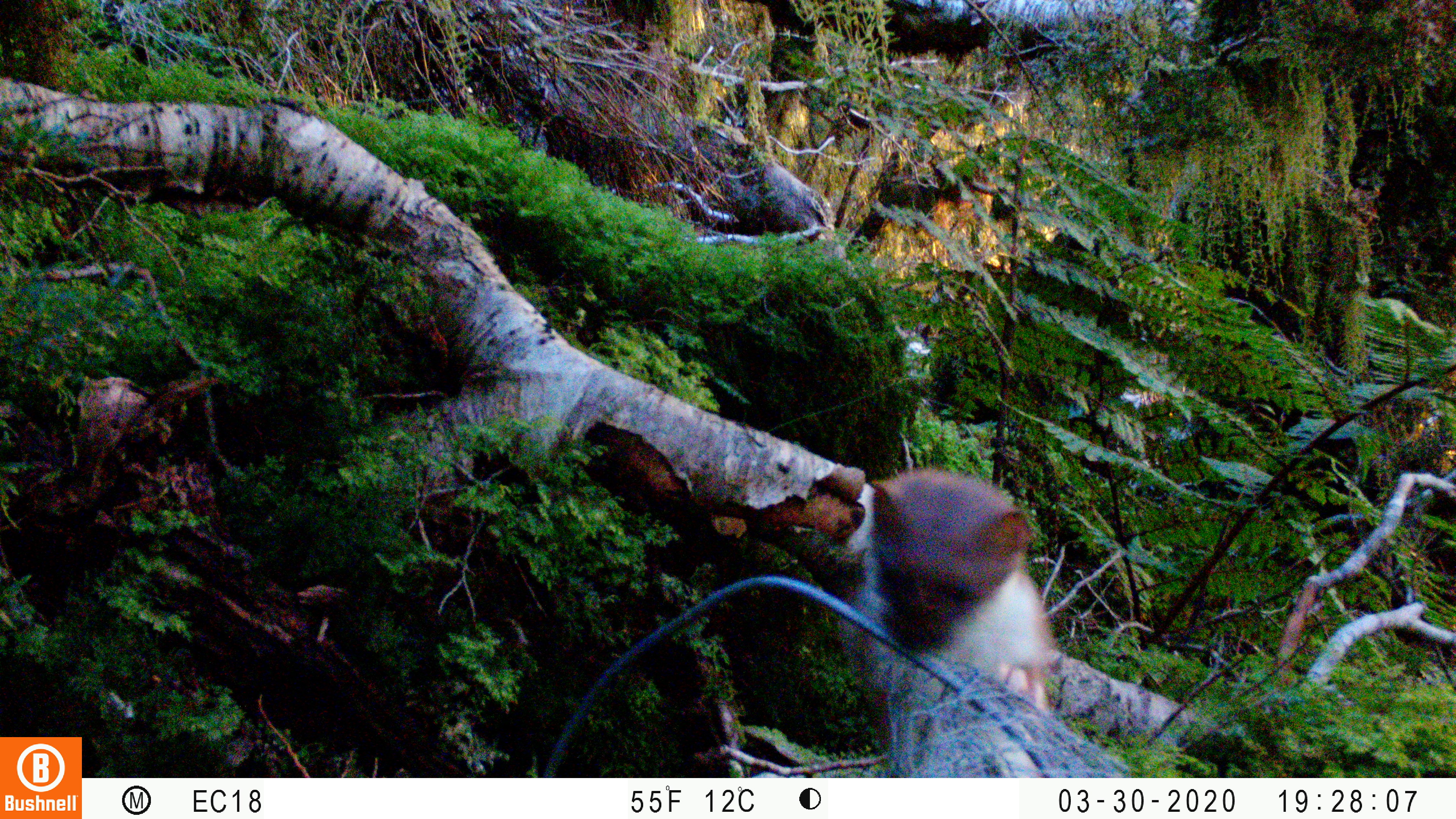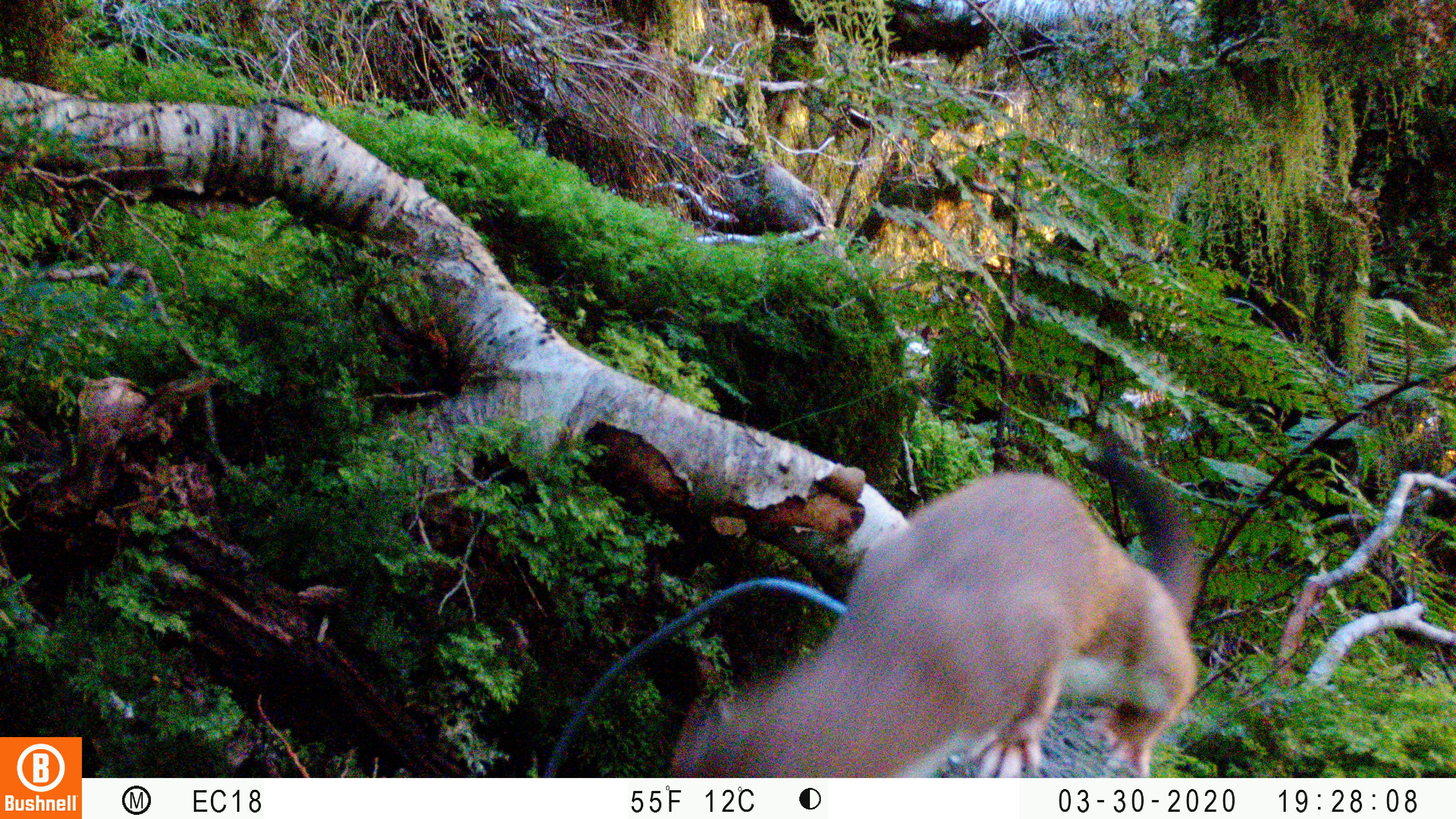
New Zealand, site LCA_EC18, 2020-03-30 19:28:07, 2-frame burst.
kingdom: Animalia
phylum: Chordata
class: Mammalia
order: Carnivora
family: Mustelidae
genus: Mustela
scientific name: Mustela erminea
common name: stoat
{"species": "stoat (Mustela erminea)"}